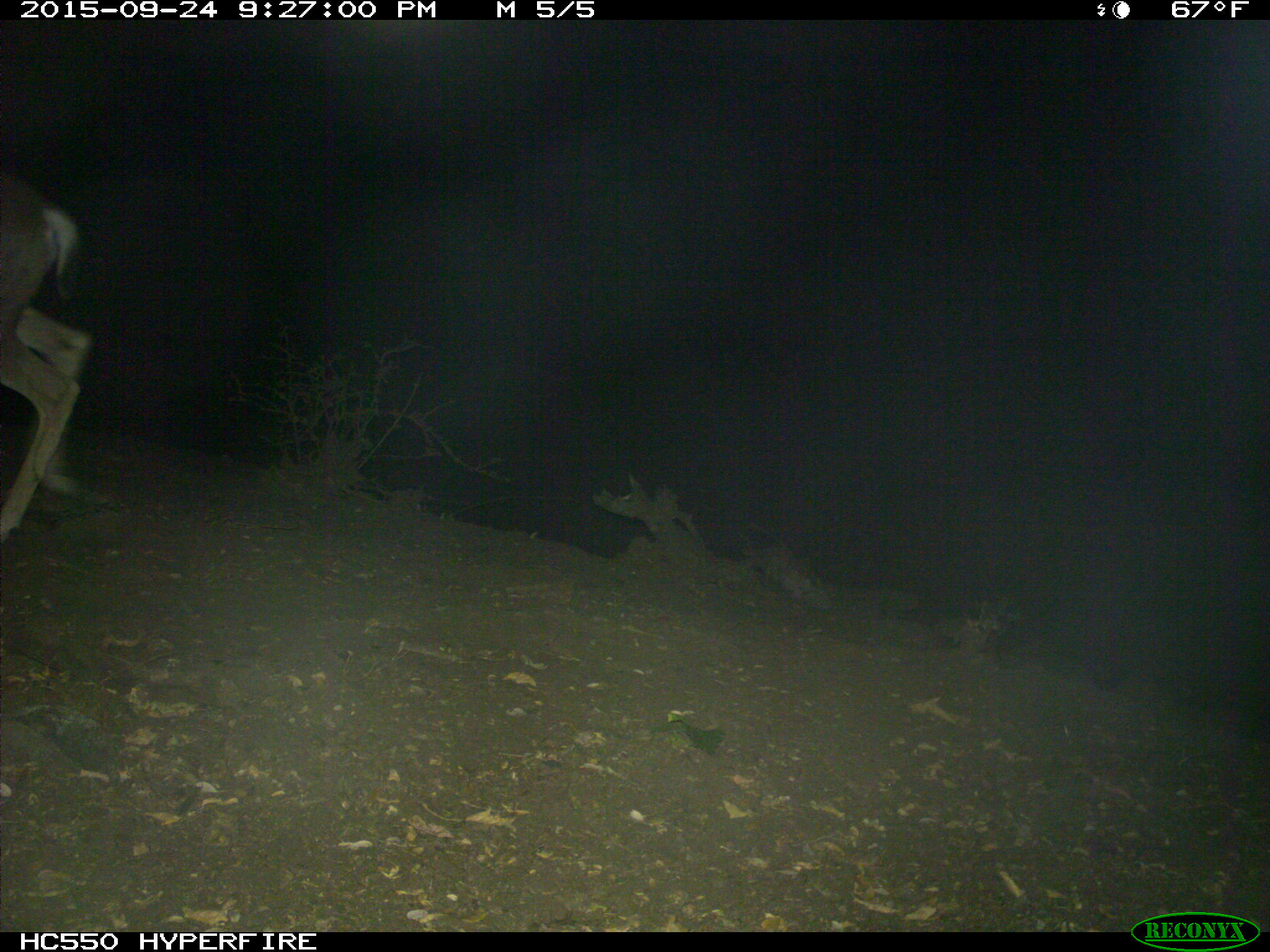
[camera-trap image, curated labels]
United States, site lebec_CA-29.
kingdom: Animalia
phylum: Chordata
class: Mammalia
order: Artiodactyla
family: Cervidae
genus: Odocoileus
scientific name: Odocoileus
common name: deer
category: unidentified deer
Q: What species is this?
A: Unidentified deer (deer) (Odocoileus).